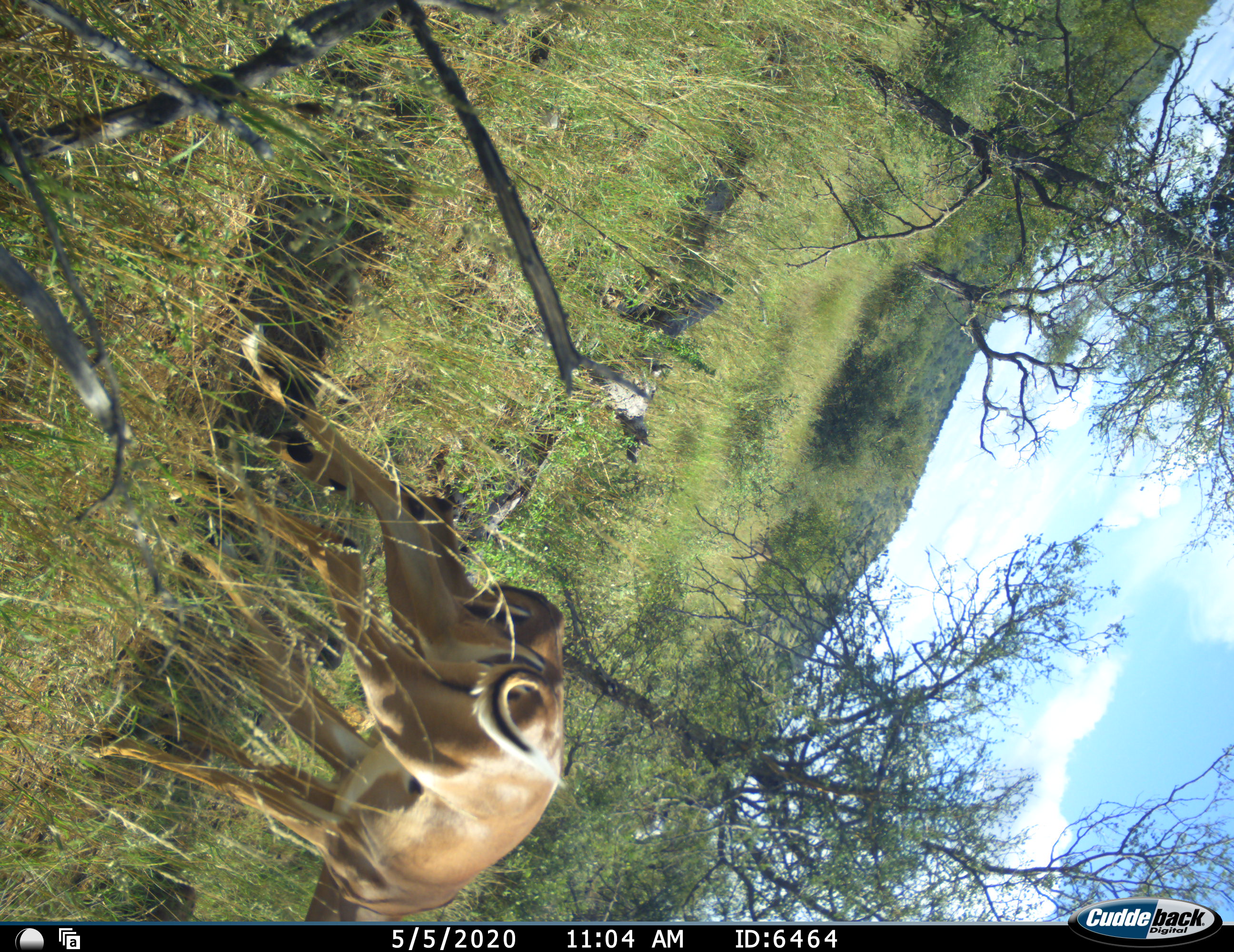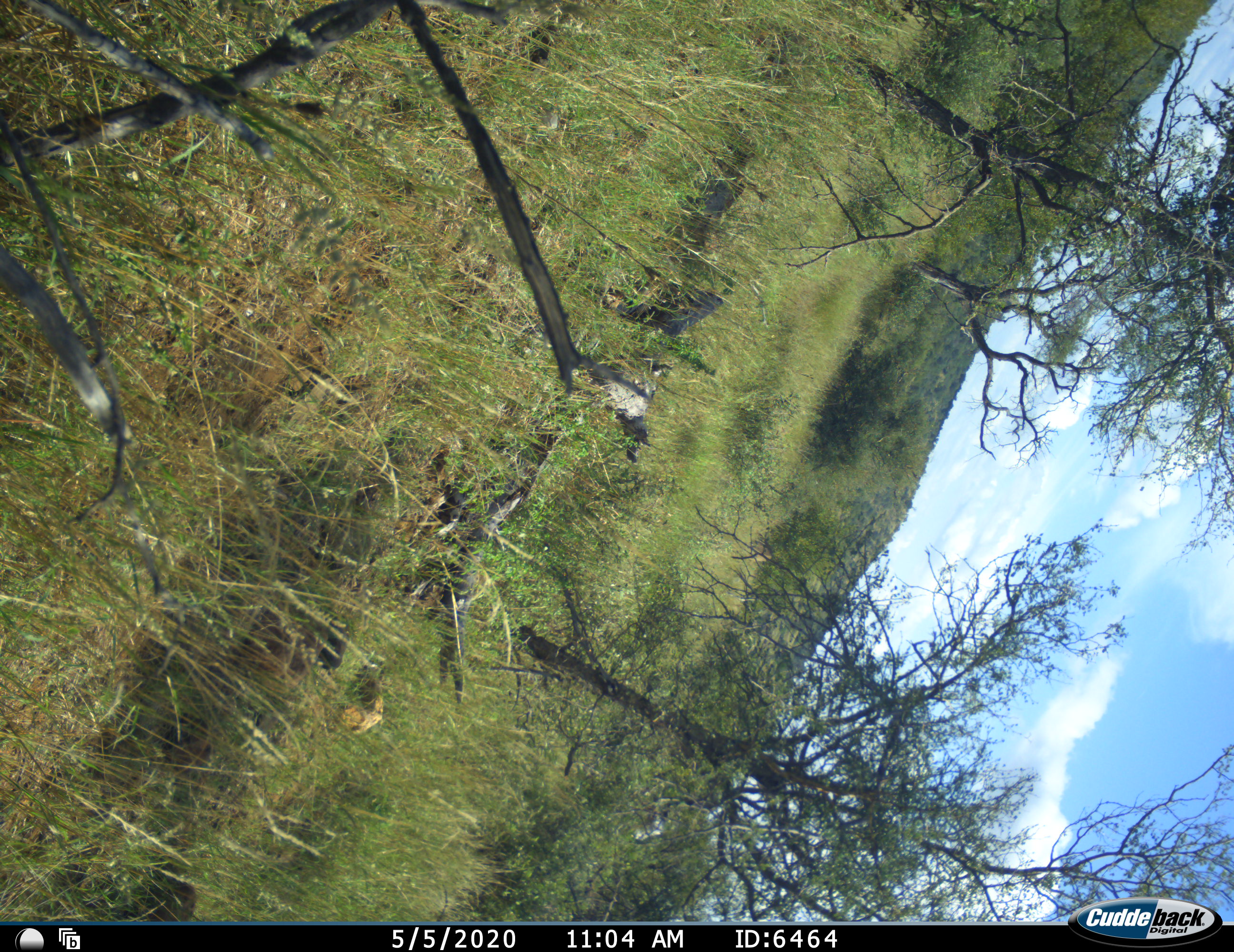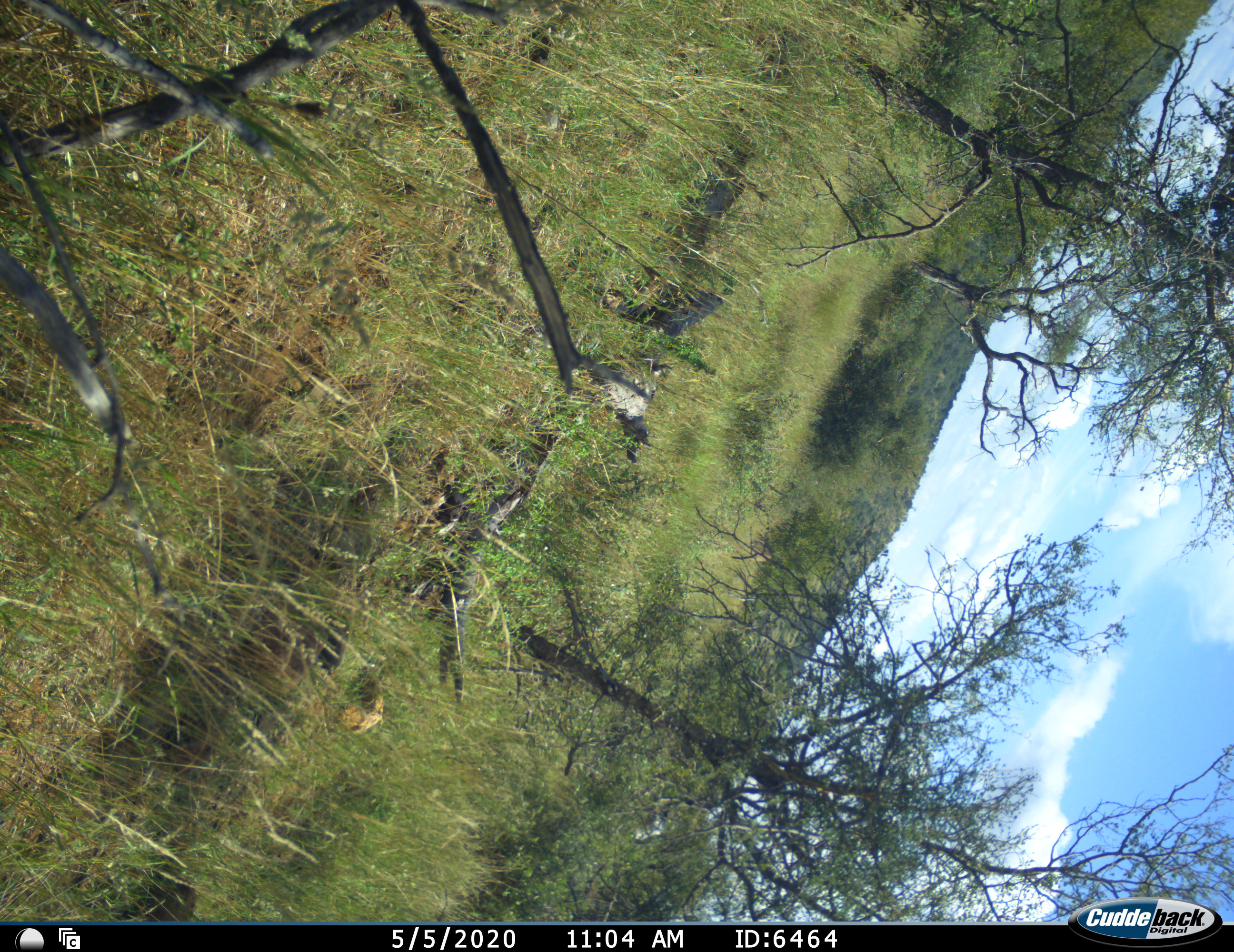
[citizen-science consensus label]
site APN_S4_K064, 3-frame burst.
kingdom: Animalia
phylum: Chordata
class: Mammalia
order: Artiodactyla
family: Bovidae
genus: Aepyceros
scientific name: Aepyceros melampus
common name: impala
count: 1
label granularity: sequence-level